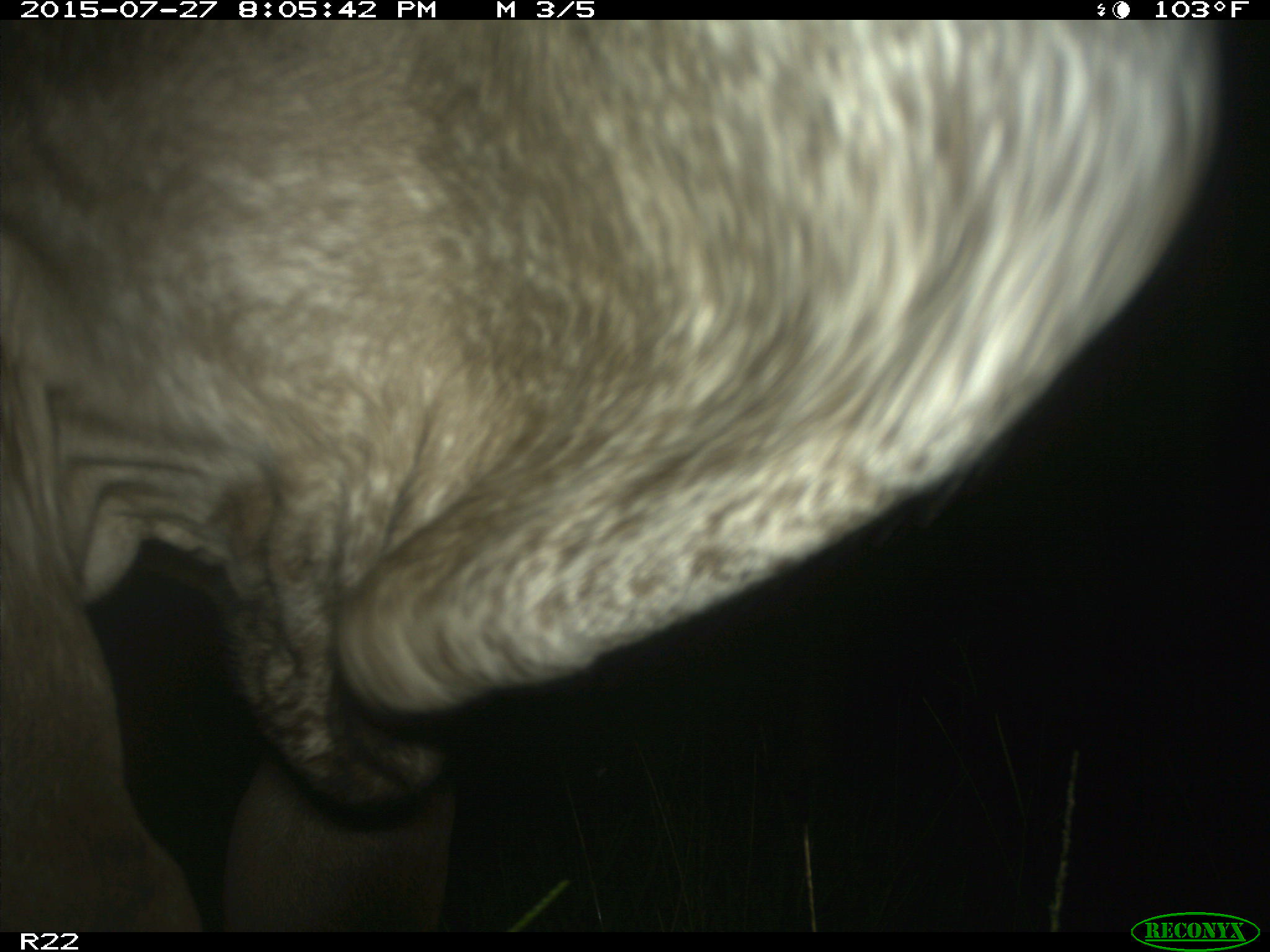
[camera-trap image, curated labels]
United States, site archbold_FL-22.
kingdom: Animalia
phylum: Chordata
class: Mammalia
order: Artiodactyla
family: Bovidae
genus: Bos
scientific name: Bos taurus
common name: domestic cow